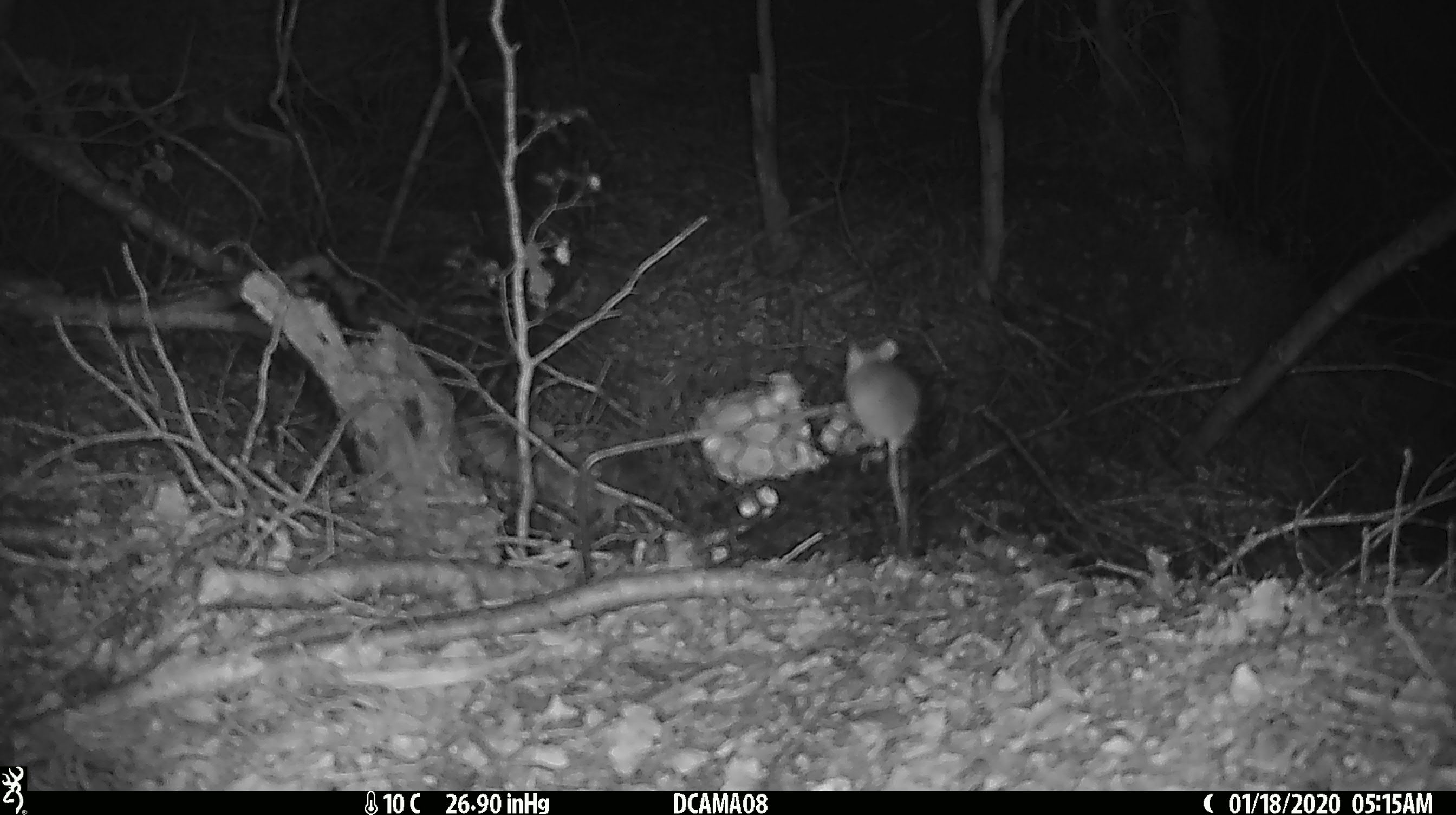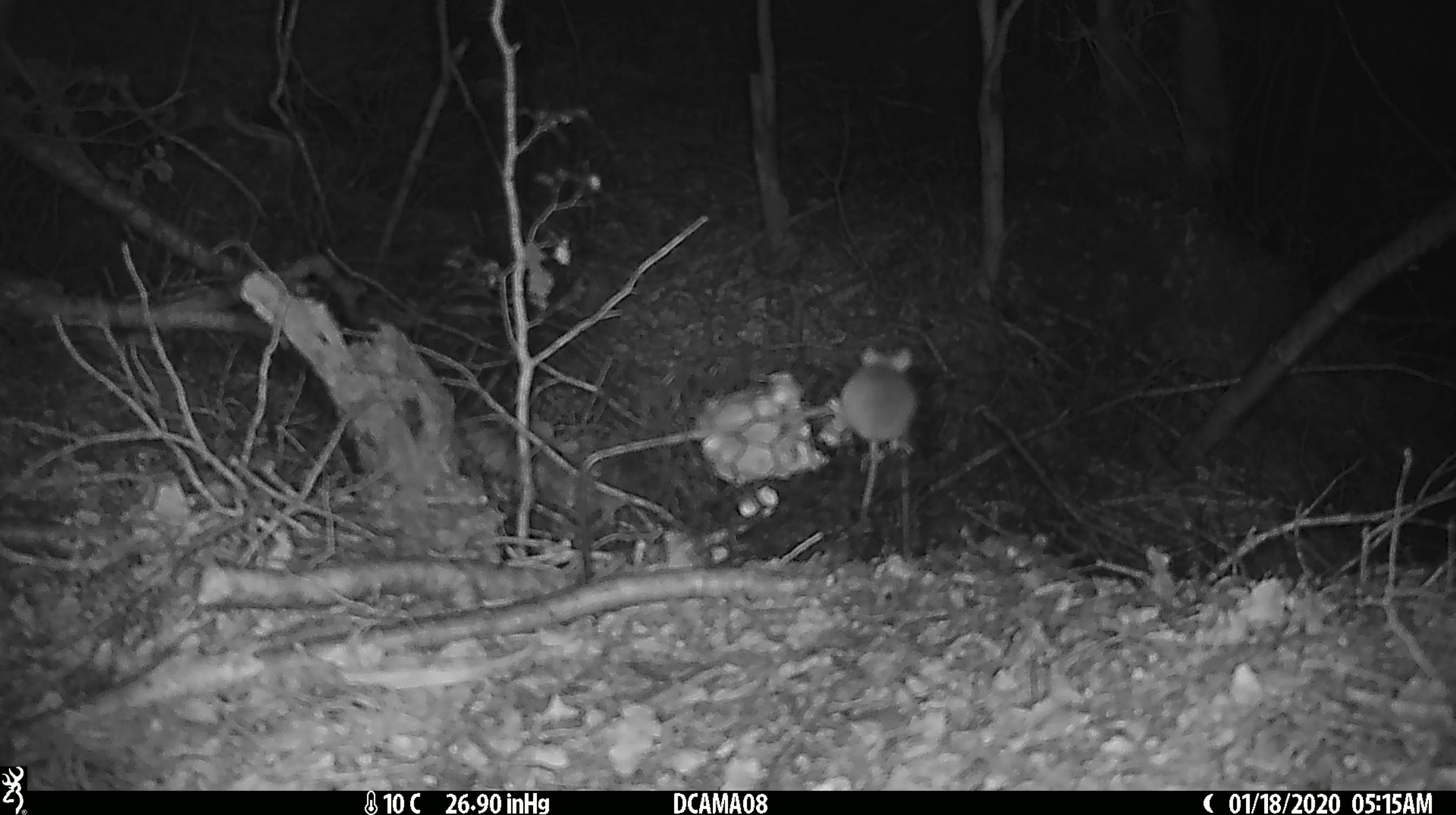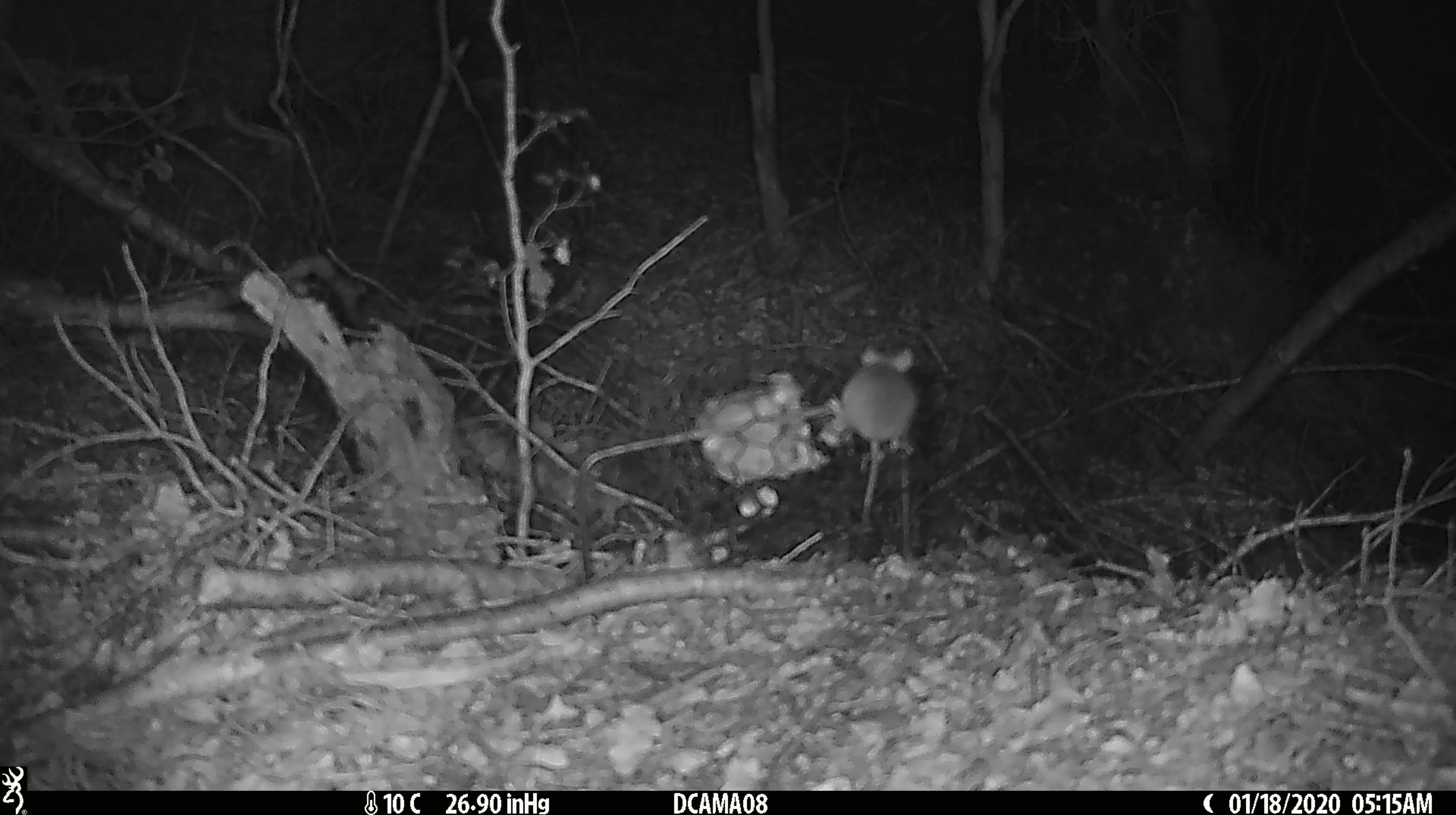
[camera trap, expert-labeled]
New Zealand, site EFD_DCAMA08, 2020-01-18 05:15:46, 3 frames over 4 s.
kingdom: Animalia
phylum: Chordata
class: Mammalia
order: Rodentia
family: Muridae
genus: Mus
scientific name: Mus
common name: mouse